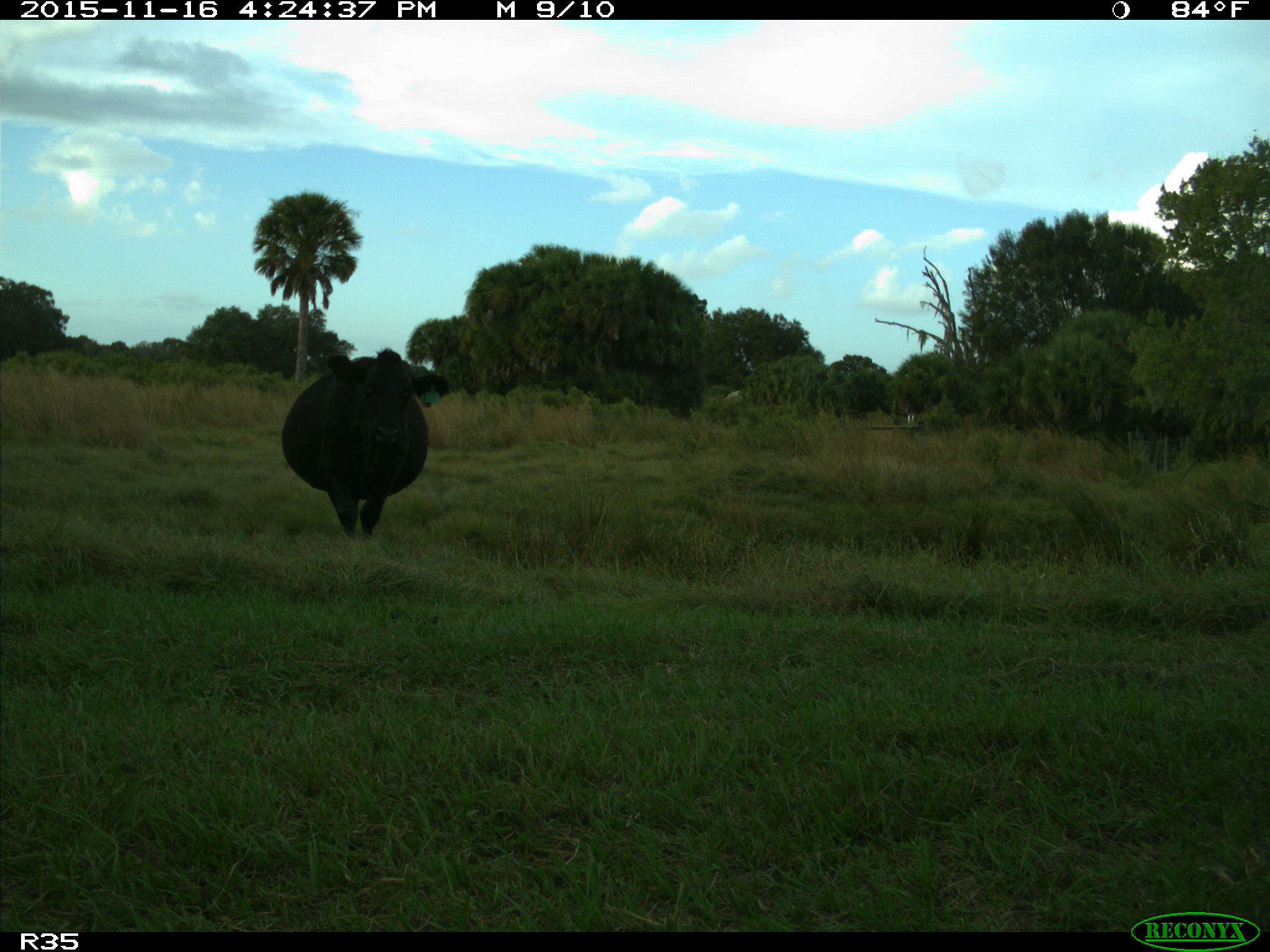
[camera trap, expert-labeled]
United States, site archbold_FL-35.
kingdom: Animalia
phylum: Chordata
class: Mammalia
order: Artiodactyla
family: Bovidae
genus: Bos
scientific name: Bos taurus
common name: domestic cow